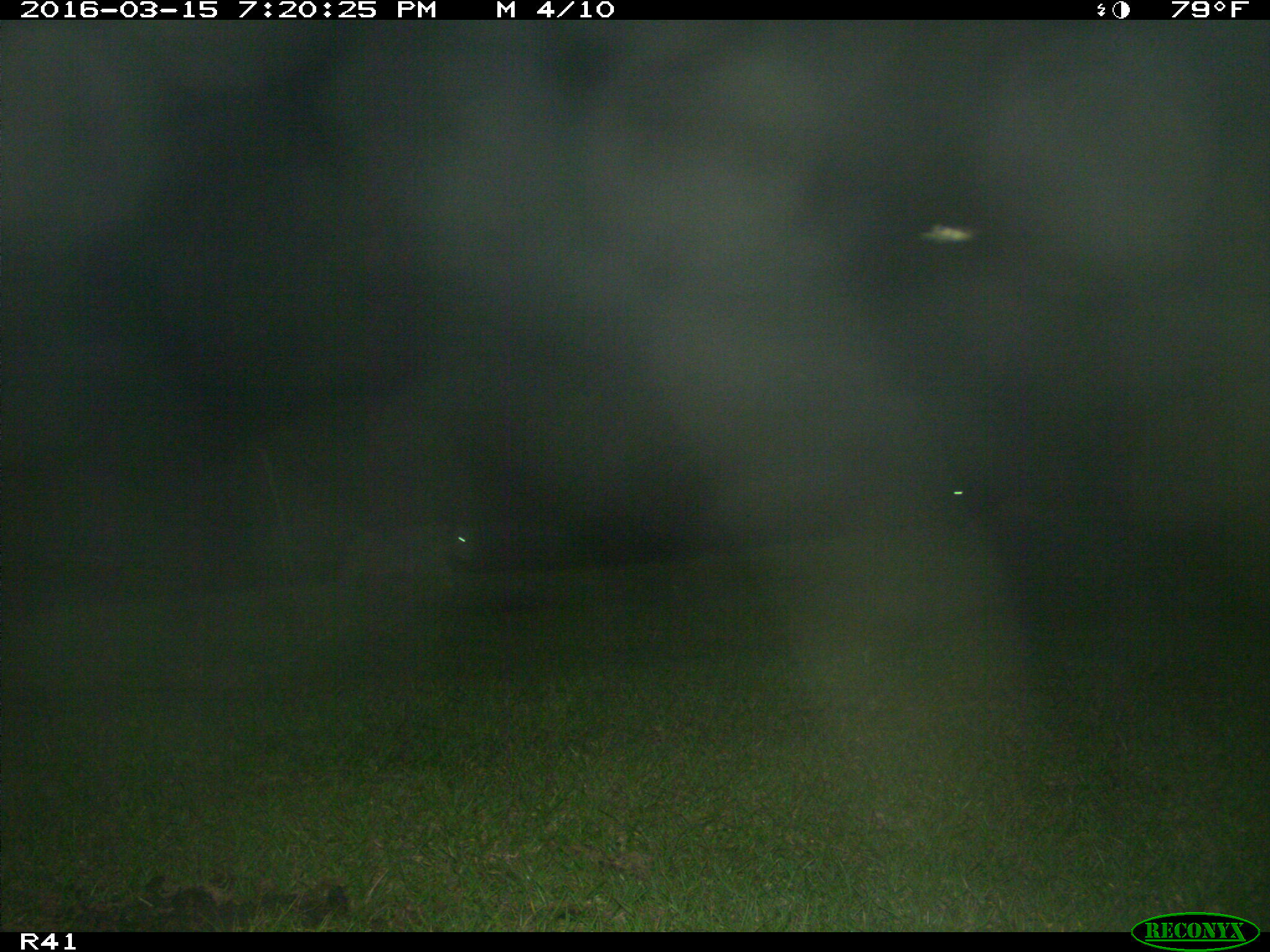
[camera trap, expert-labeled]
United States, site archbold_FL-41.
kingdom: Animalia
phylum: Chordata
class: Mammalia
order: Artiodactyla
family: Bovidae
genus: Bos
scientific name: Bos taurus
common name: domestic cow